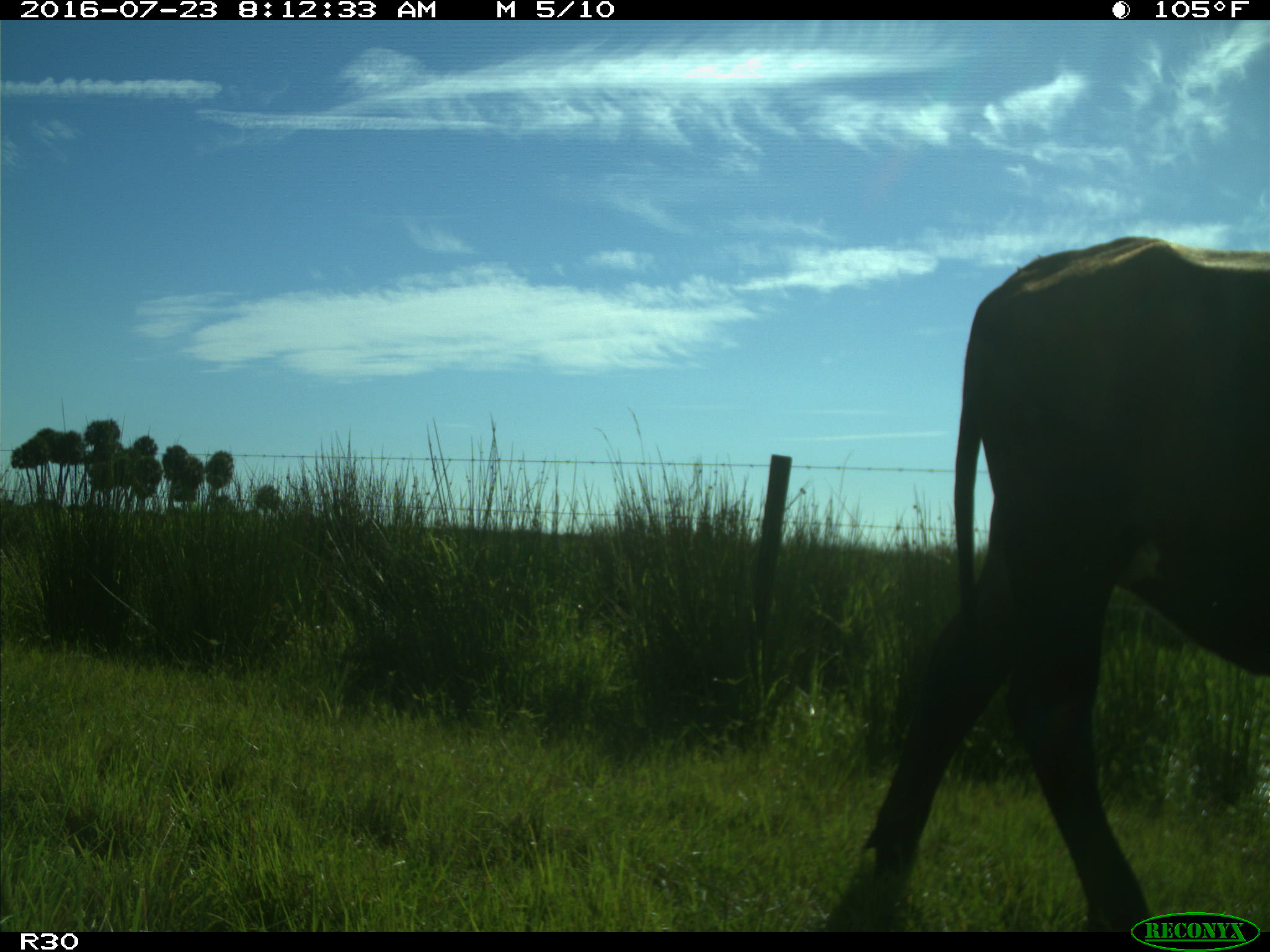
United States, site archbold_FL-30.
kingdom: Animalia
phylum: Chordata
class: Mammalia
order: Artiodactyla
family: Bovidae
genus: Bos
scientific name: Bos taurus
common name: domestic cow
Bos taurus (domestic cow).